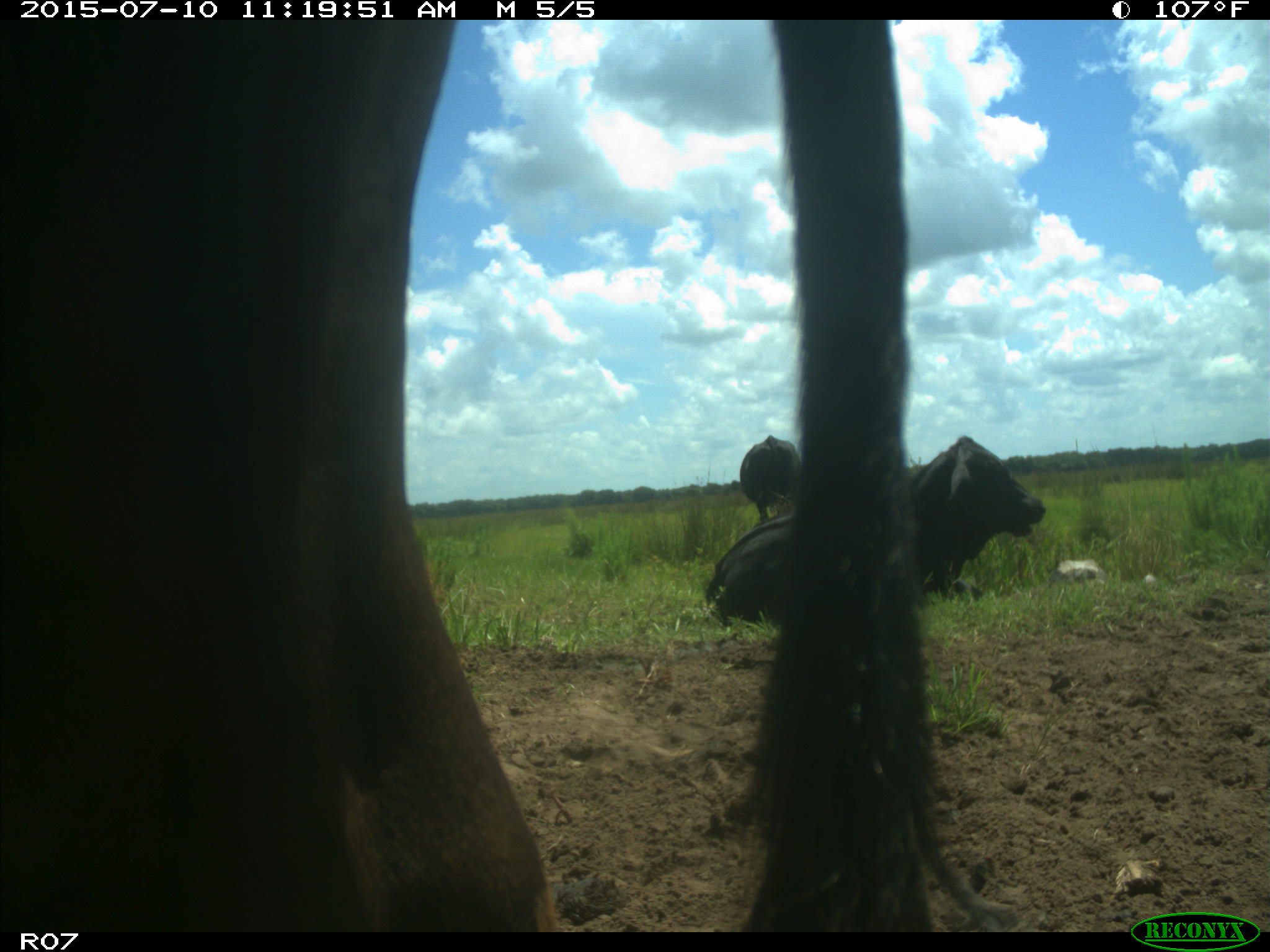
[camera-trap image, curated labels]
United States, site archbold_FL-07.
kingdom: Animalia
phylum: Chordata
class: Mammalia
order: Artiodactyla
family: Bovidae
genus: Bos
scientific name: Bos taurus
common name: domestic cow